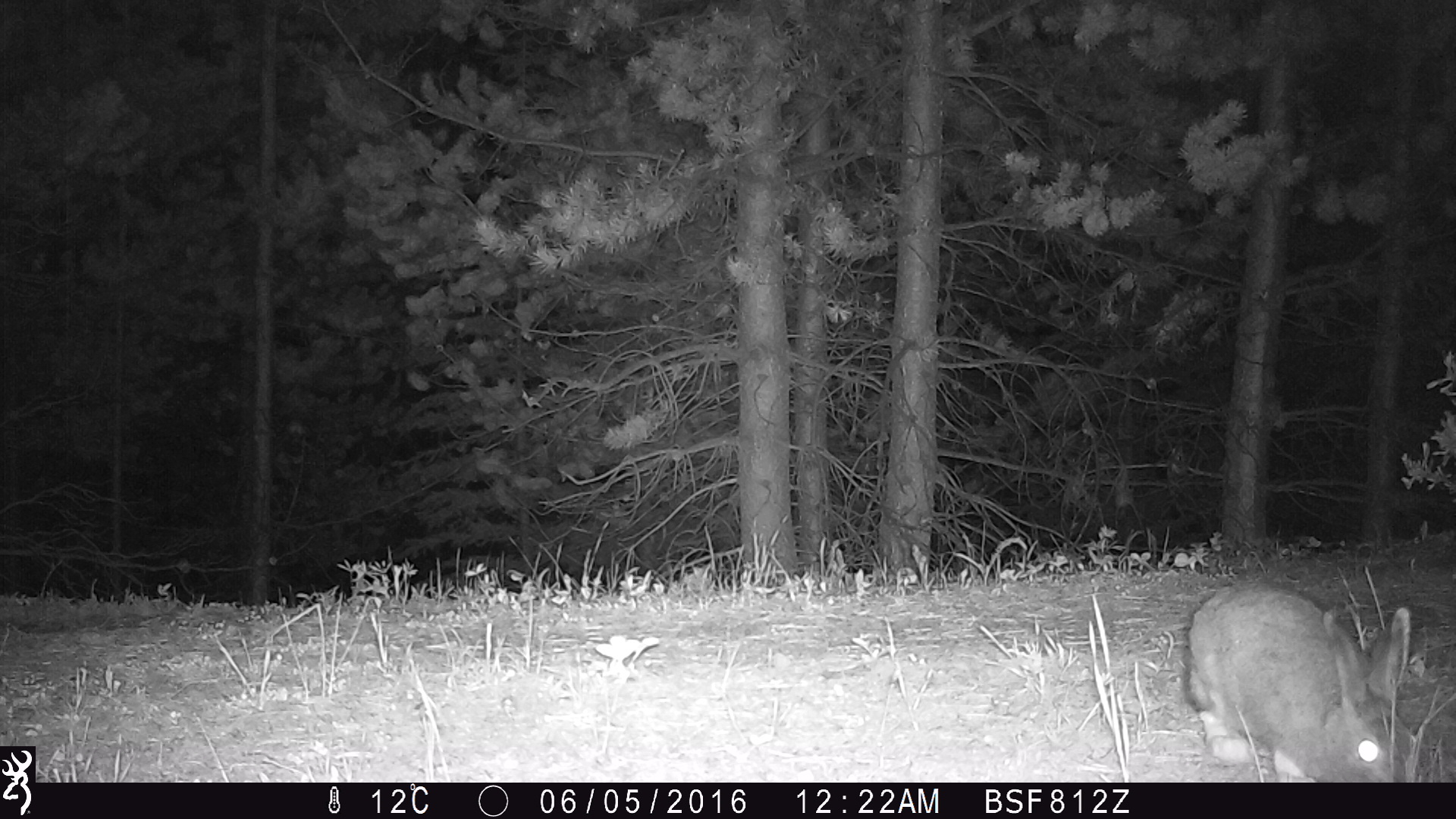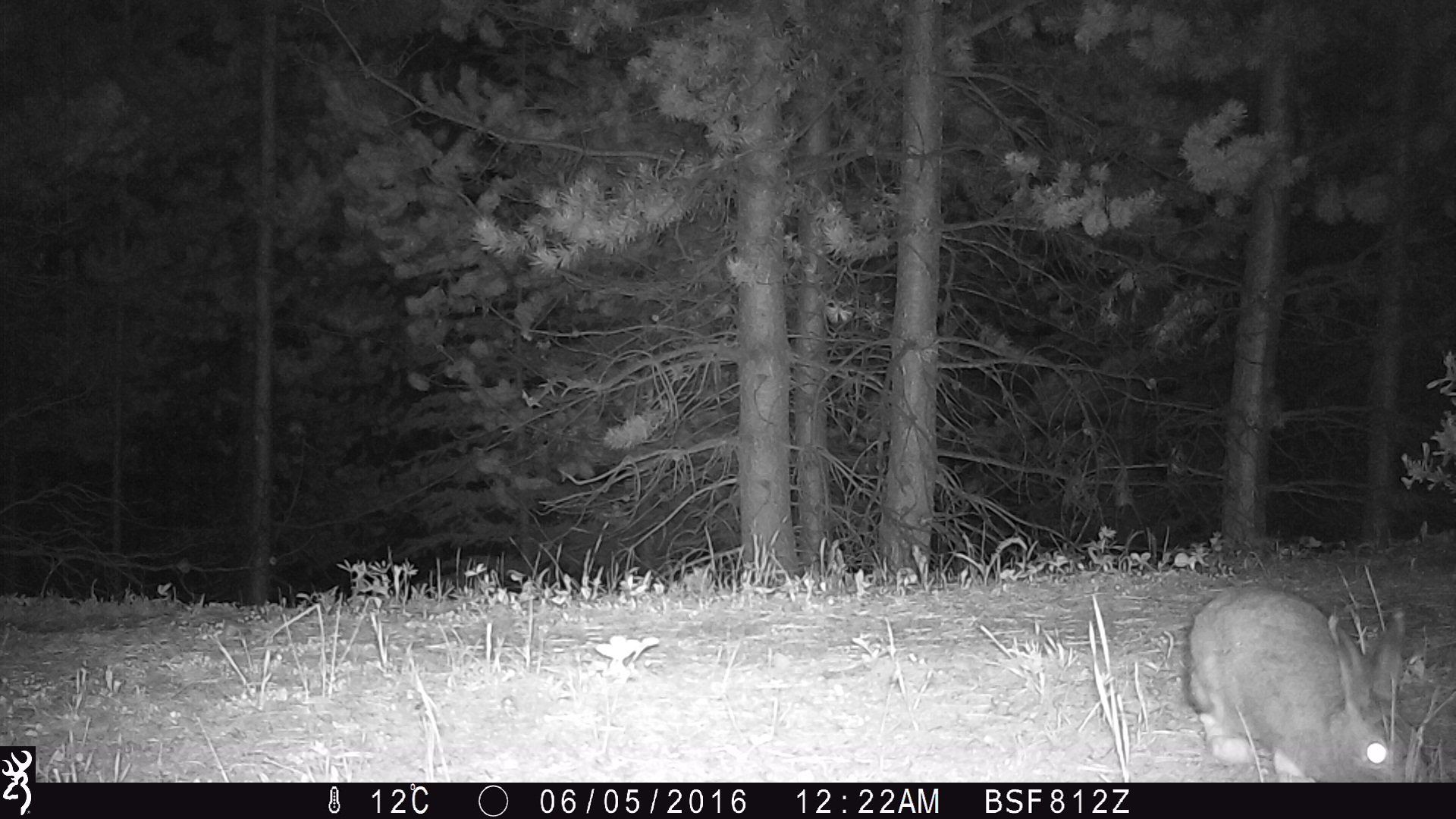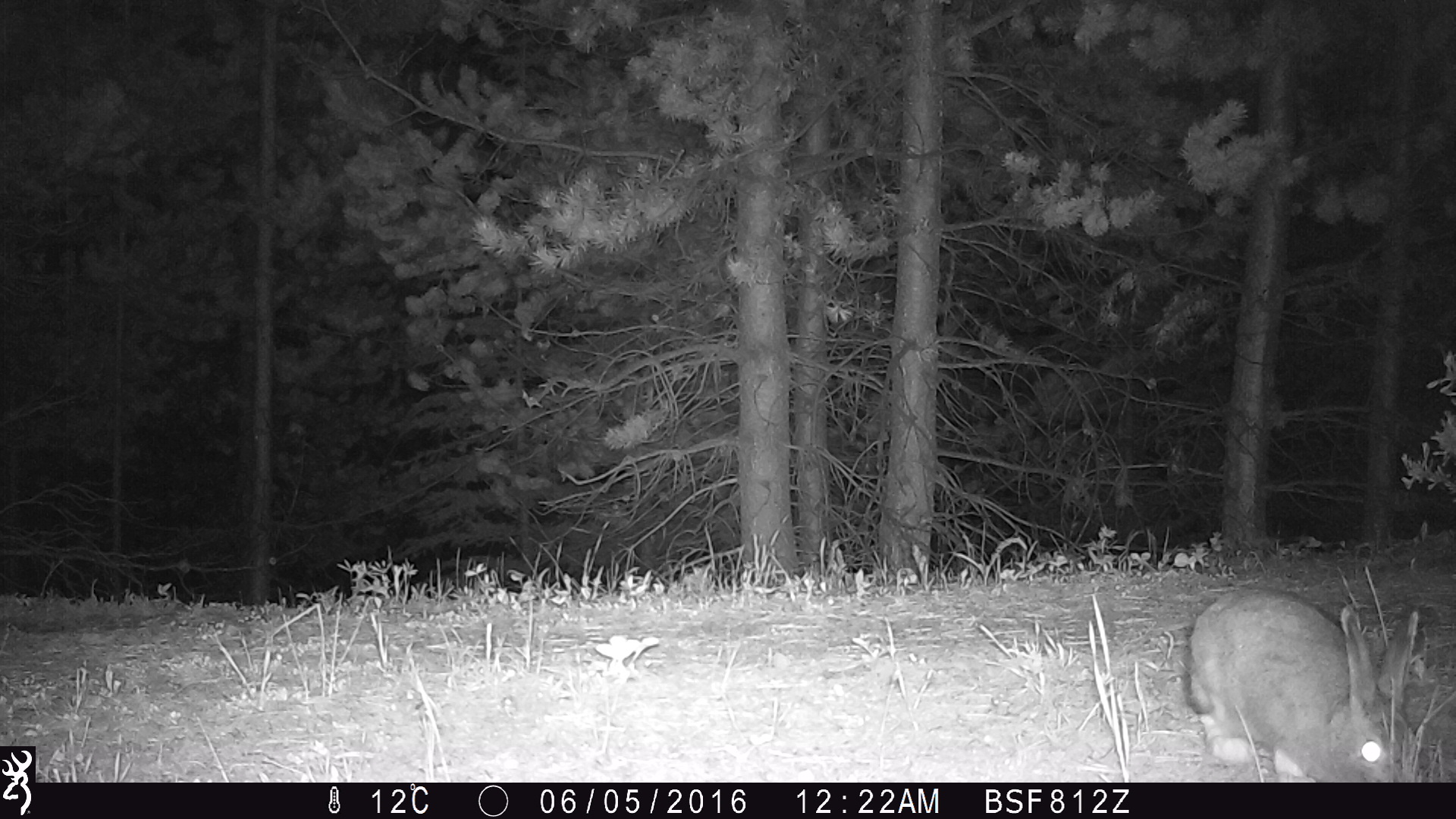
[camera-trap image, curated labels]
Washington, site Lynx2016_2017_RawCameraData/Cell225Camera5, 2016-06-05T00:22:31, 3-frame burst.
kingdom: Animalia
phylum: Chordata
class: Mammalia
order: Lagomorpha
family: Leporidae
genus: Lepus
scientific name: Lepus americanus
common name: snowshoe hare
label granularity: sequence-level